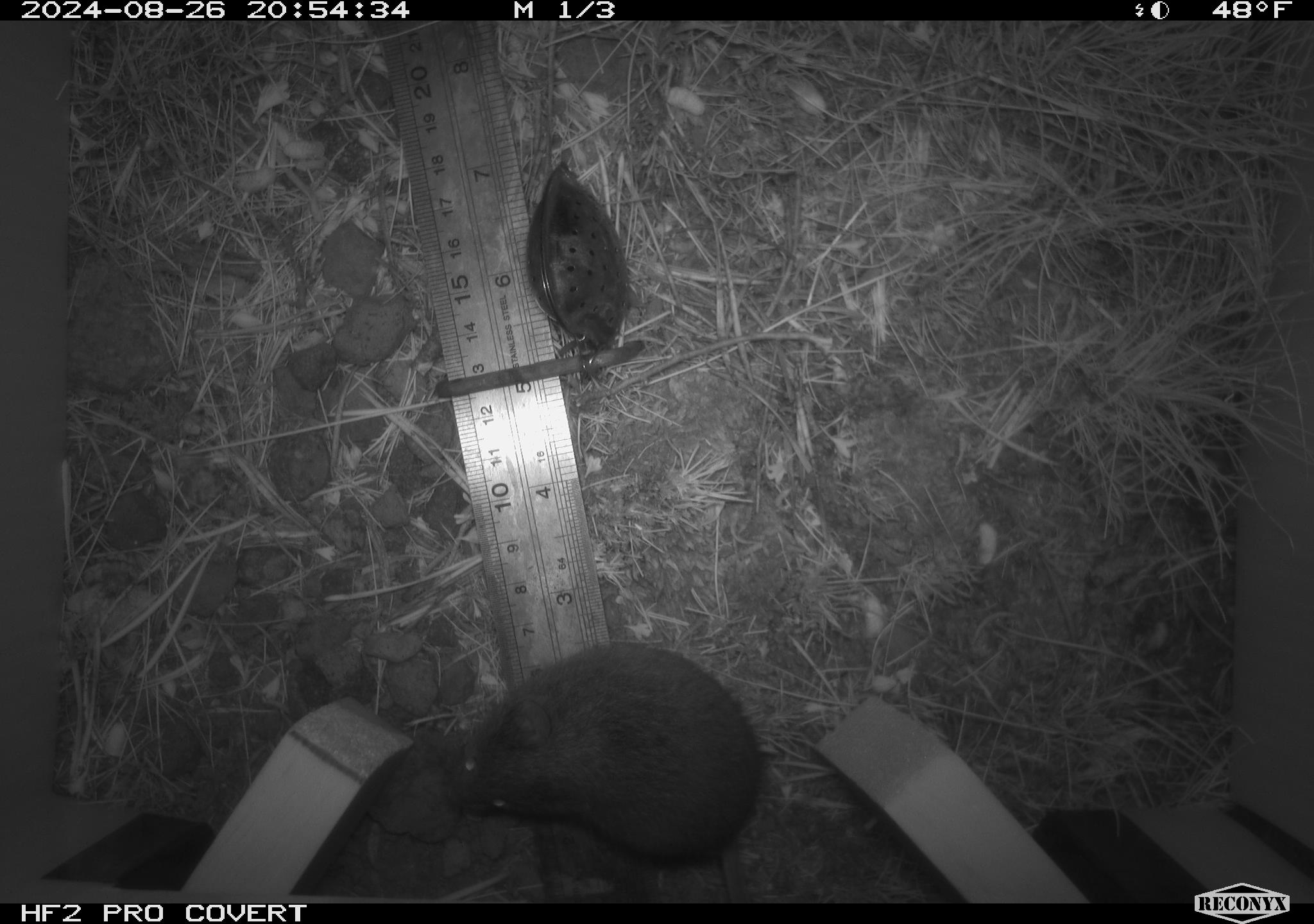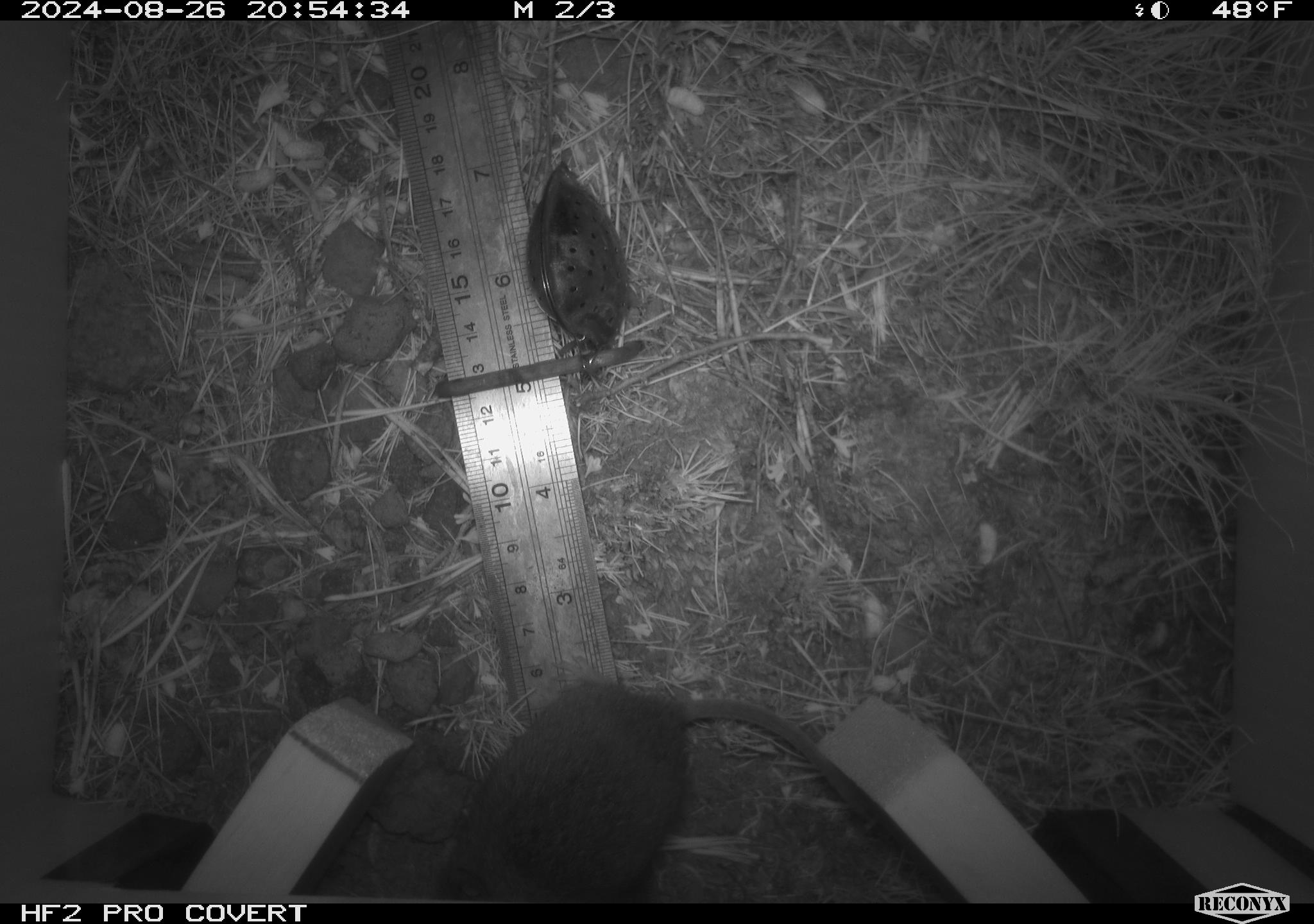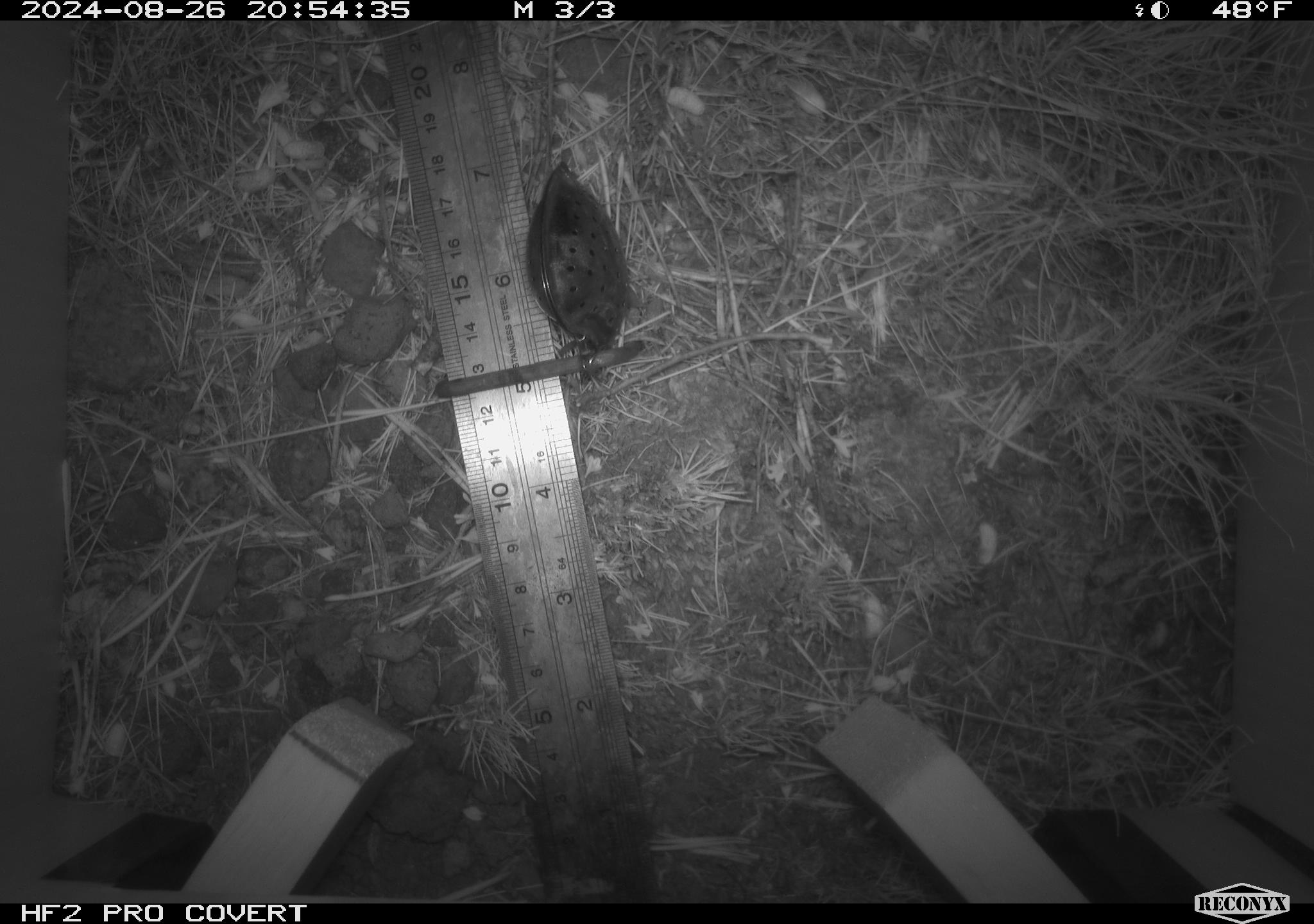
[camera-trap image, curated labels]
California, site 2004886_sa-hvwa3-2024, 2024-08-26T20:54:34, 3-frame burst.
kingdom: Animalia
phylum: Chordata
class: Mammalia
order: Rodentia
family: Cricetidae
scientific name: Arvicolinae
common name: voles, lemmings, and muskrats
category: arvicolinae subfamily